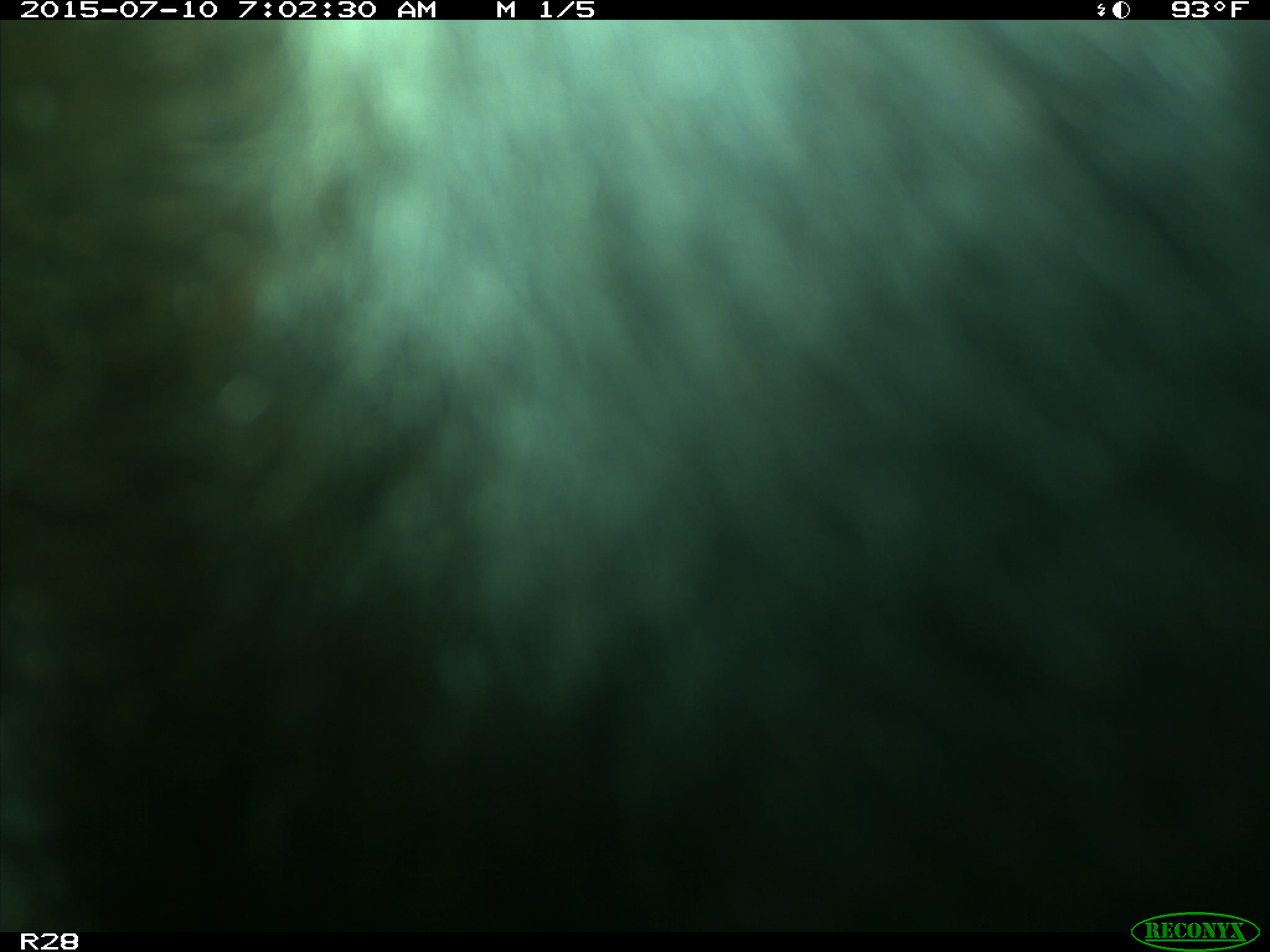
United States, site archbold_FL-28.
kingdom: Animalia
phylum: Chordata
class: Mammalia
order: Artiodactyla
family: Bovidae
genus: Bos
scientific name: Bos taurus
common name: domestic cow